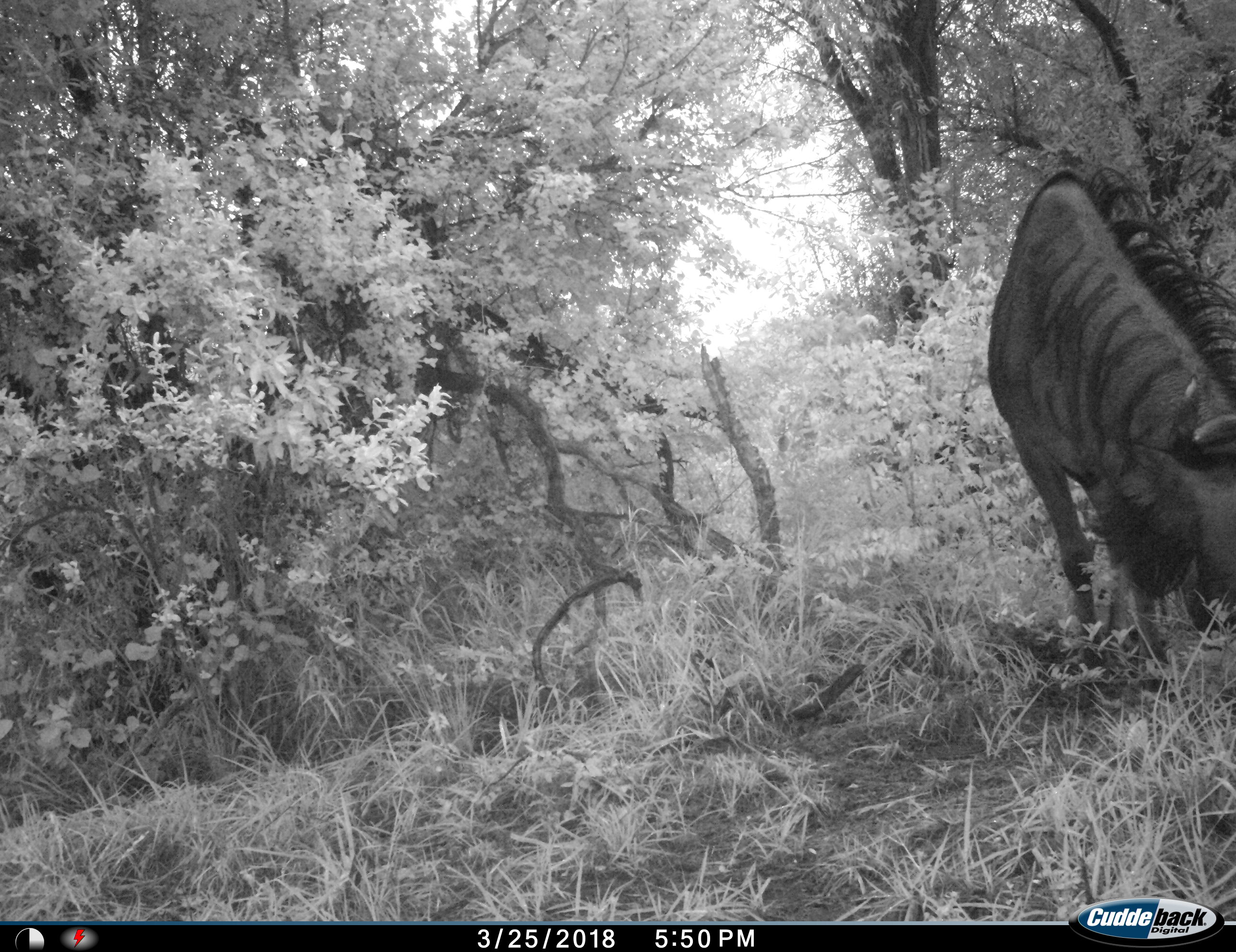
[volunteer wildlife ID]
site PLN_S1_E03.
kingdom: Animalia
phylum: Chordata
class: Mammalia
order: Artiodactyla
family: Bovidae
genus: Connochaetes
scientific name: Connochaetes taurinus taurinus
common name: blue wildebeest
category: wildebeestblue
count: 1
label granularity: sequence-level